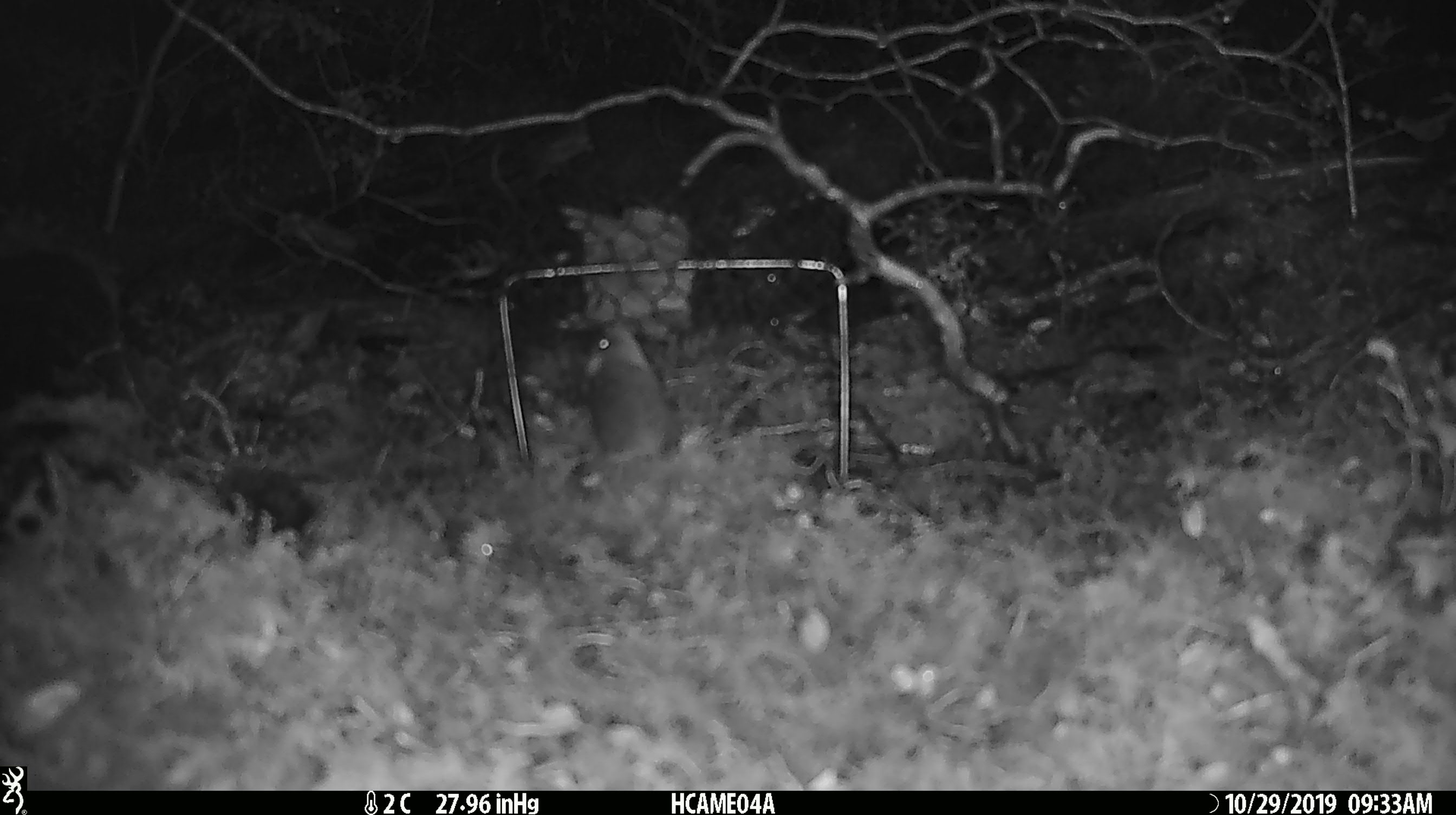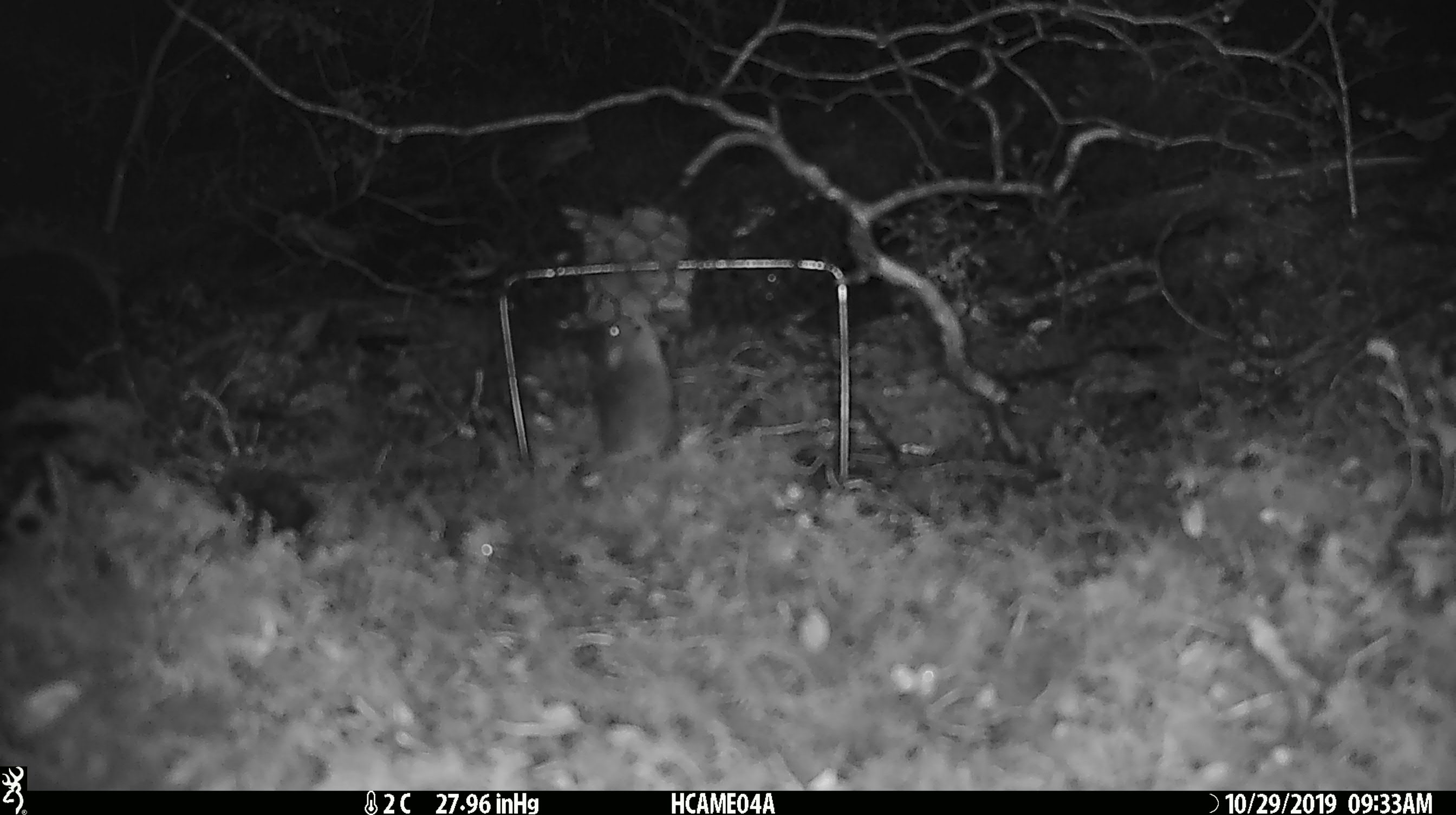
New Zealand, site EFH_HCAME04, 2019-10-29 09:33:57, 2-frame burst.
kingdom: Animalia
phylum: Chordata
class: Mammalia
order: Rodentia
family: Muridae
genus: Mus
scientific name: Mus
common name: mouse